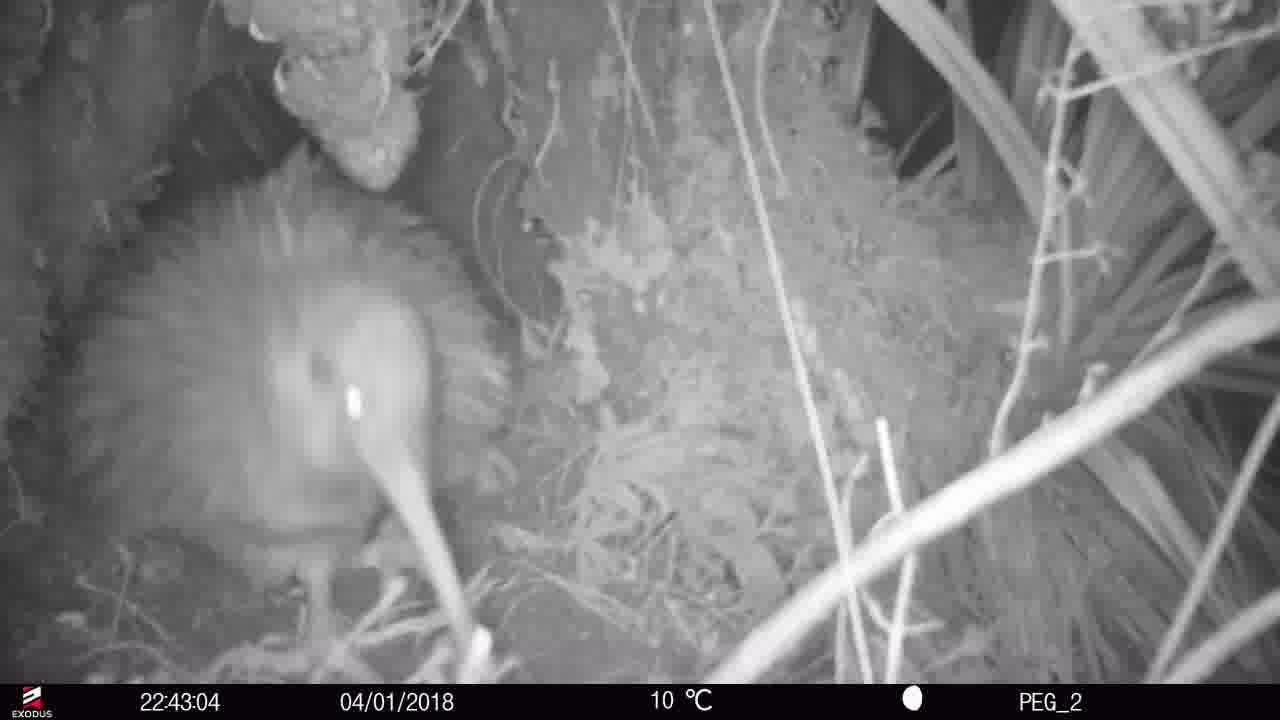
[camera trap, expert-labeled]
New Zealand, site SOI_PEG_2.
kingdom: Animalia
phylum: Chordata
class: Aves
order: Apterygiformes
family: Apterygidae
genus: Apteryx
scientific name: Apteryx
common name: kiwi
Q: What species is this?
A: Kiwi (Apteryx).